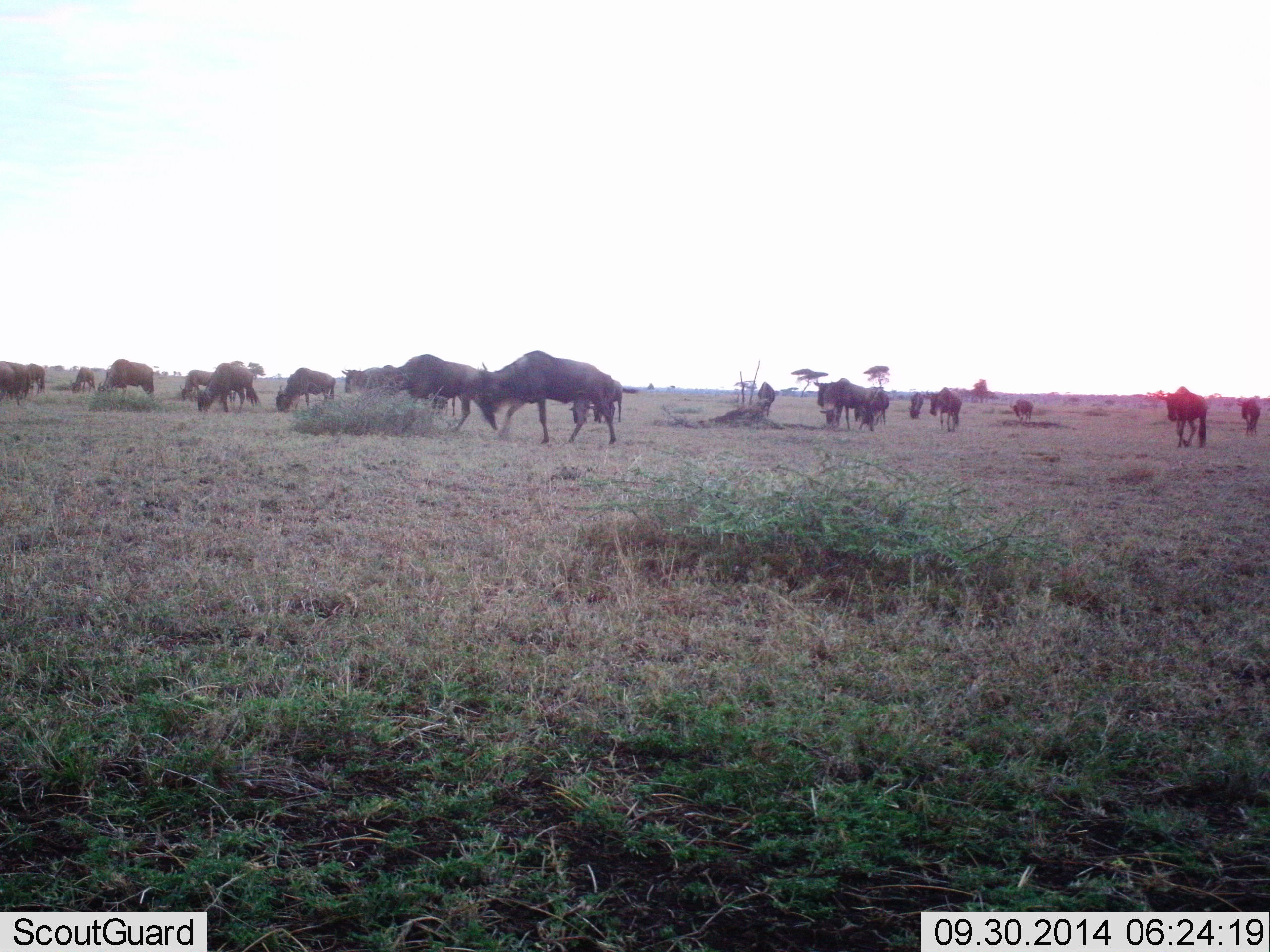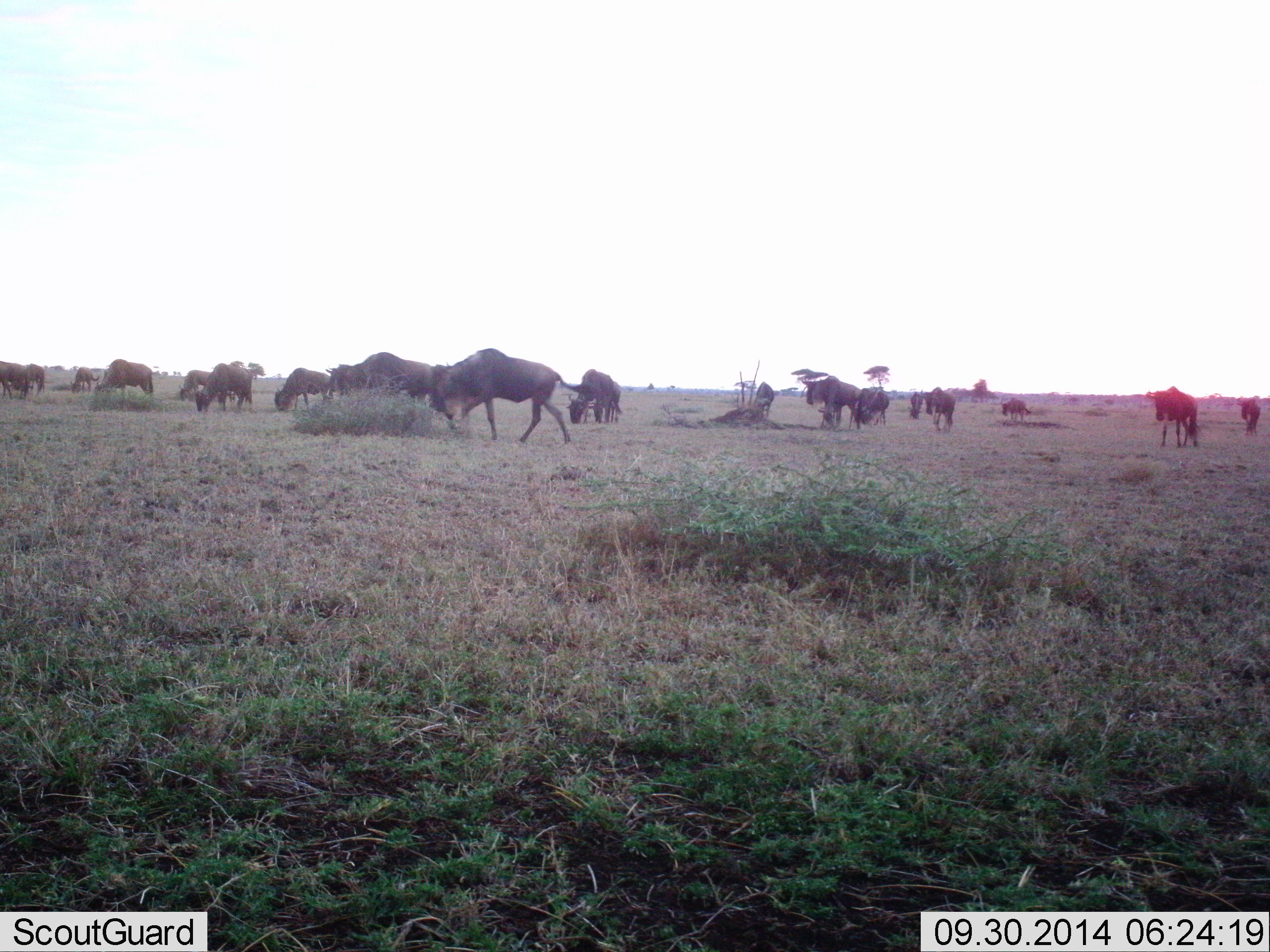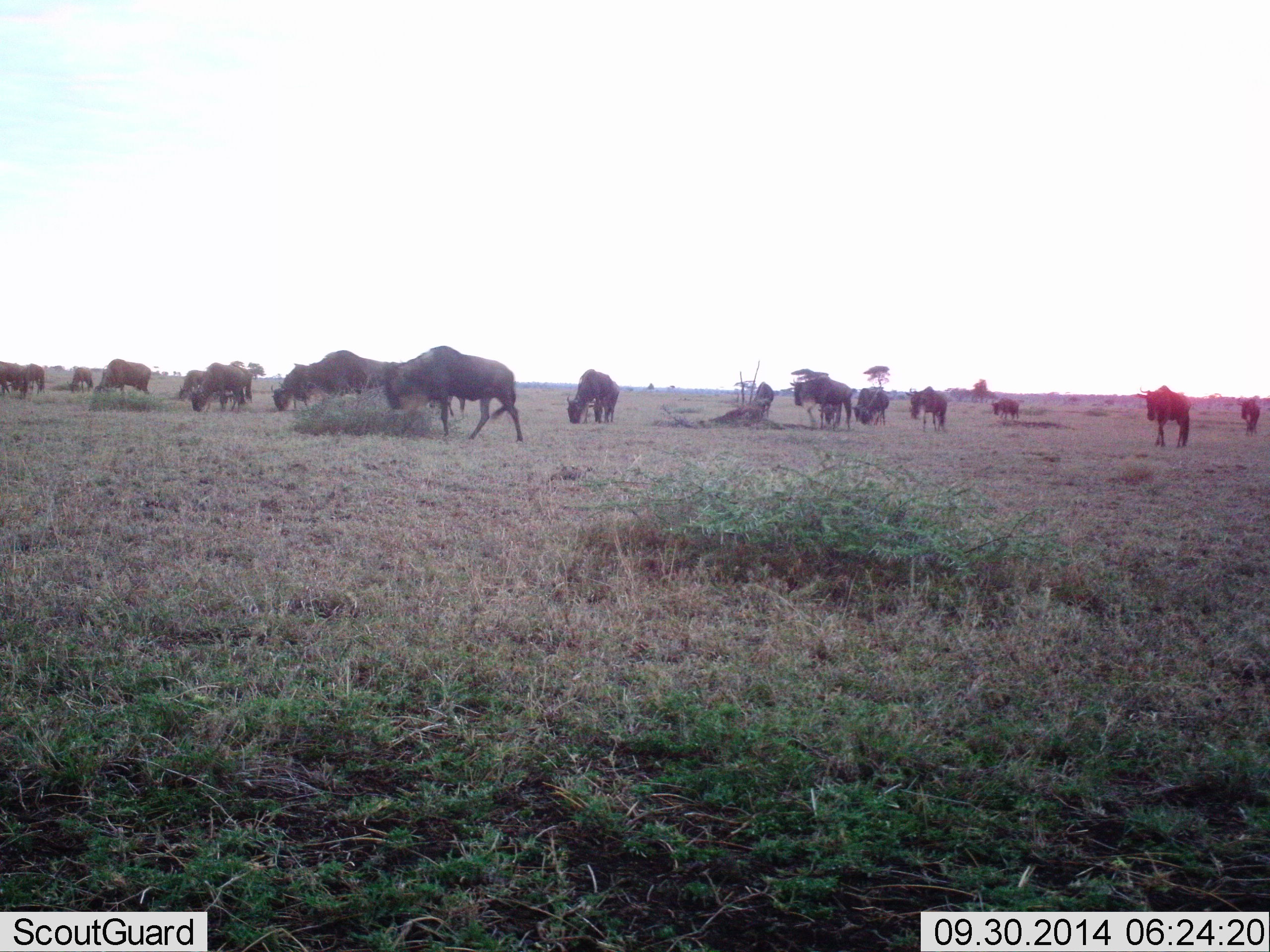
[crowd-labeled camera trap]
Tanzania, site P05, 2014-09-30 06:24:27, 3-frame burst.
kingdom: Animalia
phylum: Chordata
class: Mammalia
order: Artiodactyla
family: Bovidae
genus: Connochaetes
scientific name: Connochaetes taurinus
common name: blue wildebeest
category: wildebeest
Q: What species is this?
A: Wildebeest (blue wildebeest) (Connochaetes taurinus).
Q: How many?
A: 11-50.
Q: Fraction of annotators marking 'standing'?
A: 30%.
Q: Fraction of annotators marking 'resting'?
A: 20%.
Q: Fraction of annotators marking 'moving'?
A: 100%.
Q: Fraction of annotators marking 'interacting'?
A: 0%.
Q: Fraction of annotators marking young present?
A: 0%.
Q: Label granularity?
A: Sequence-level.